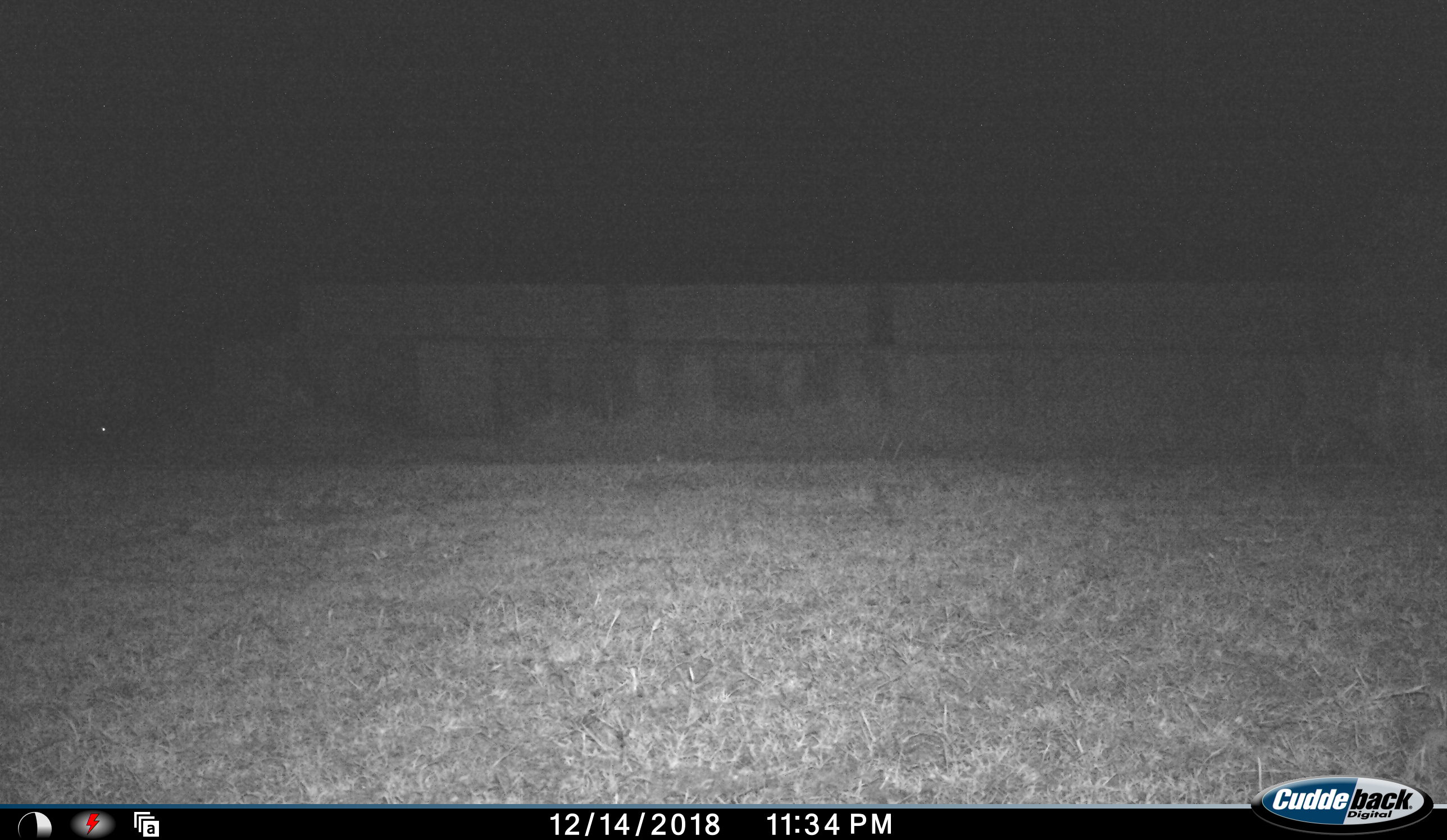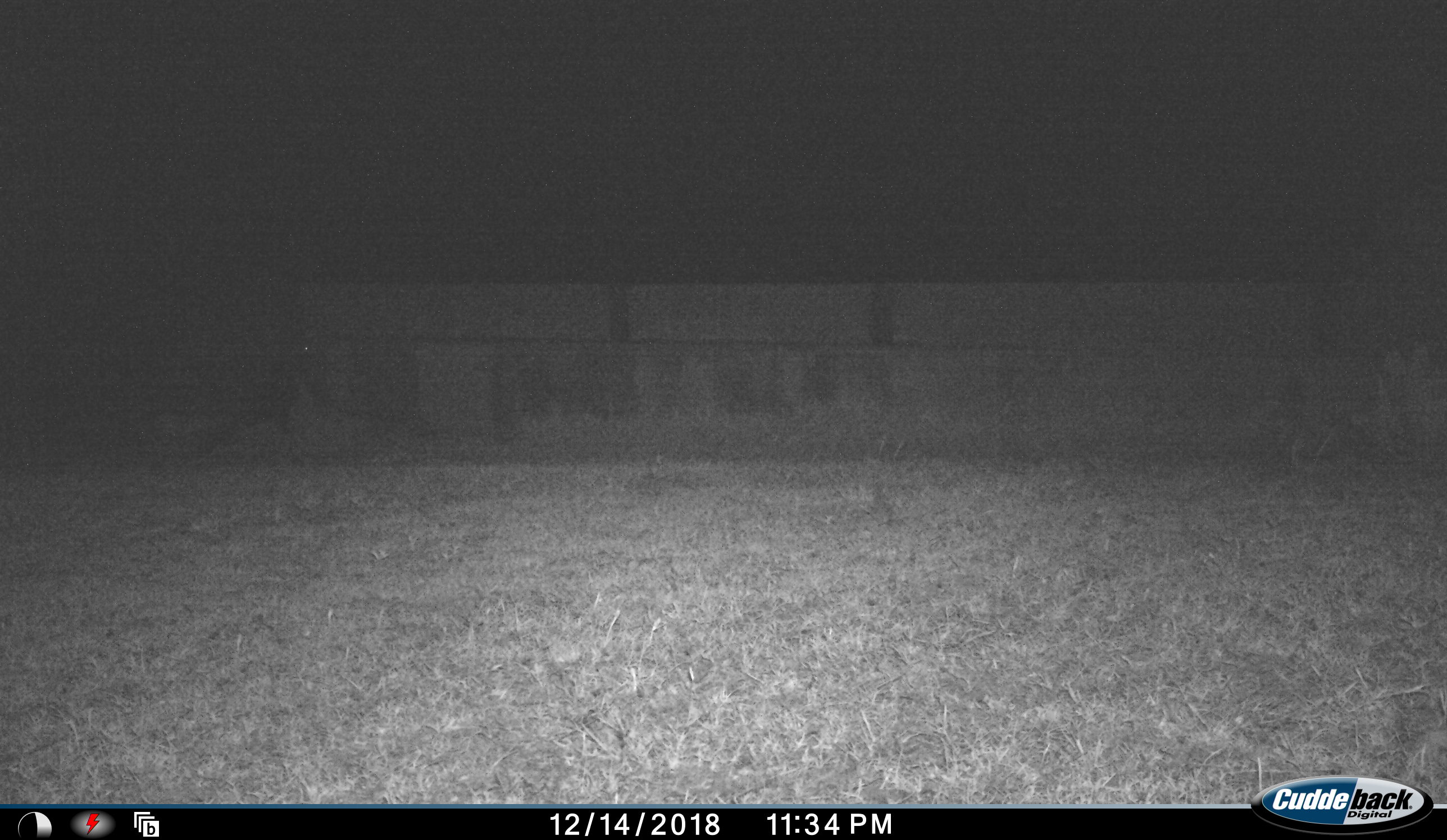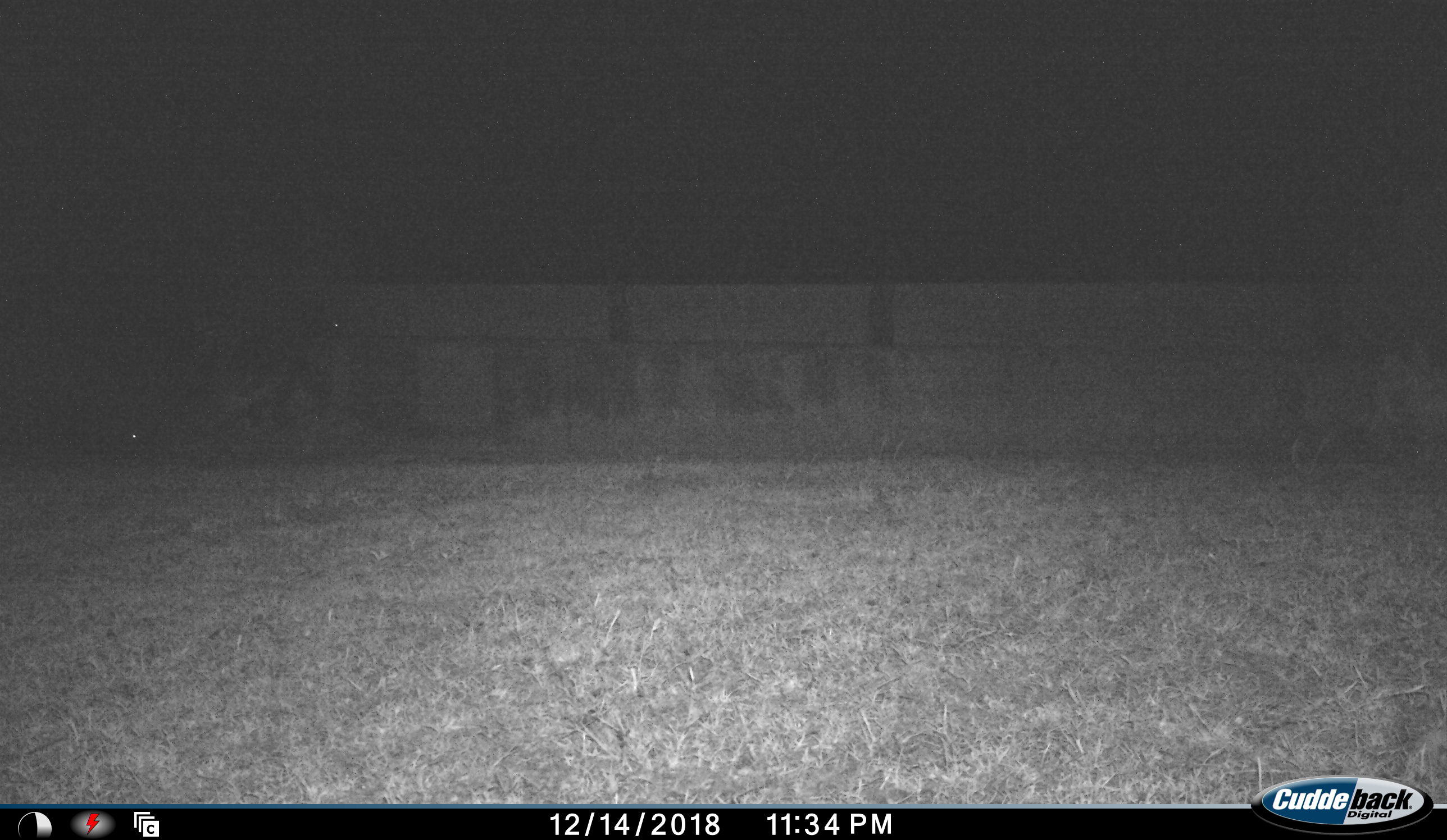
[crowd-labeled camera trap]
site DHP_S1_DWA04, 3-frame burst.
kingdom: Animalia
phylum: Chordata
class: Mammalia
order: Rodentia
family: Hystricidae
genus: Hystrix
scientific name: Hystrix cristata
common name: crested porcupine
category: porcupine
Porcupine (crested porcupine) (Hystrix cristata), count 1. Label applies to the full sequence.